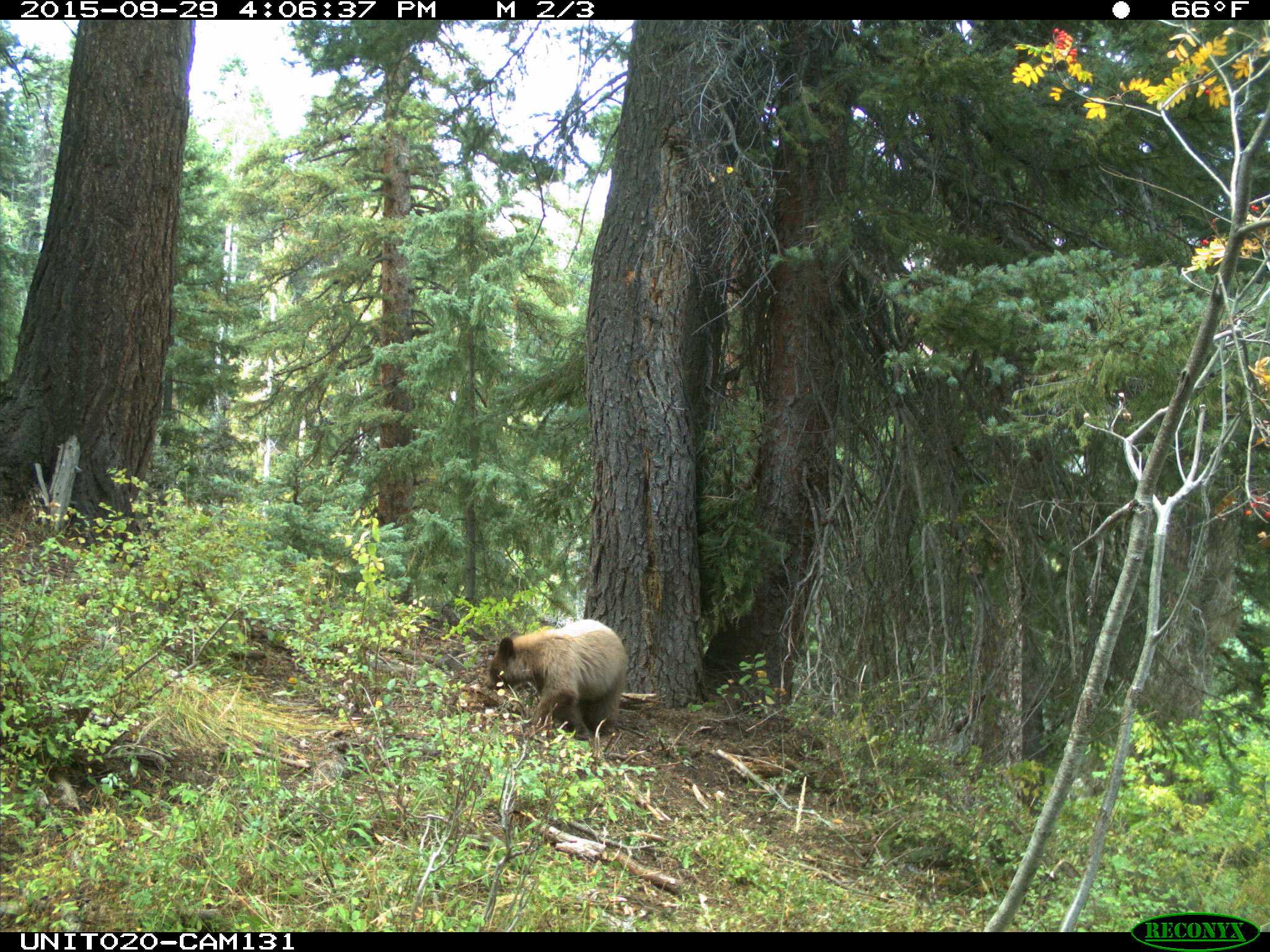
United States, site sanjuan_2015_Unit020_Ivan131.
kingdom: Animalia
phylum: Chordata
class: Mammalia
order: Carnivora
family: Ursidae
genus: Ursus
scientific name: Ursus americanus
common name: american black bear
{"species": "Ursus americanus (american black bear)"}